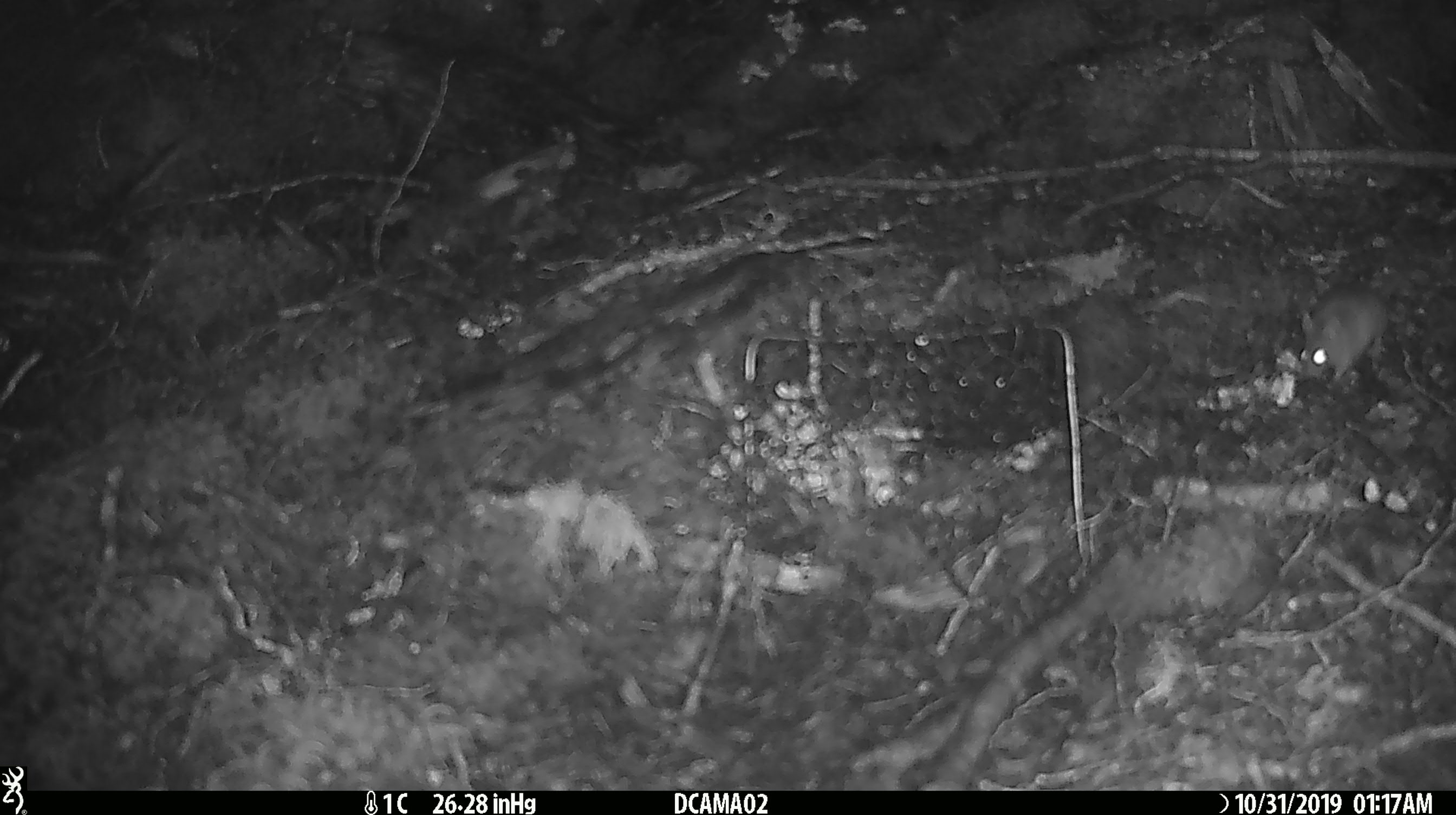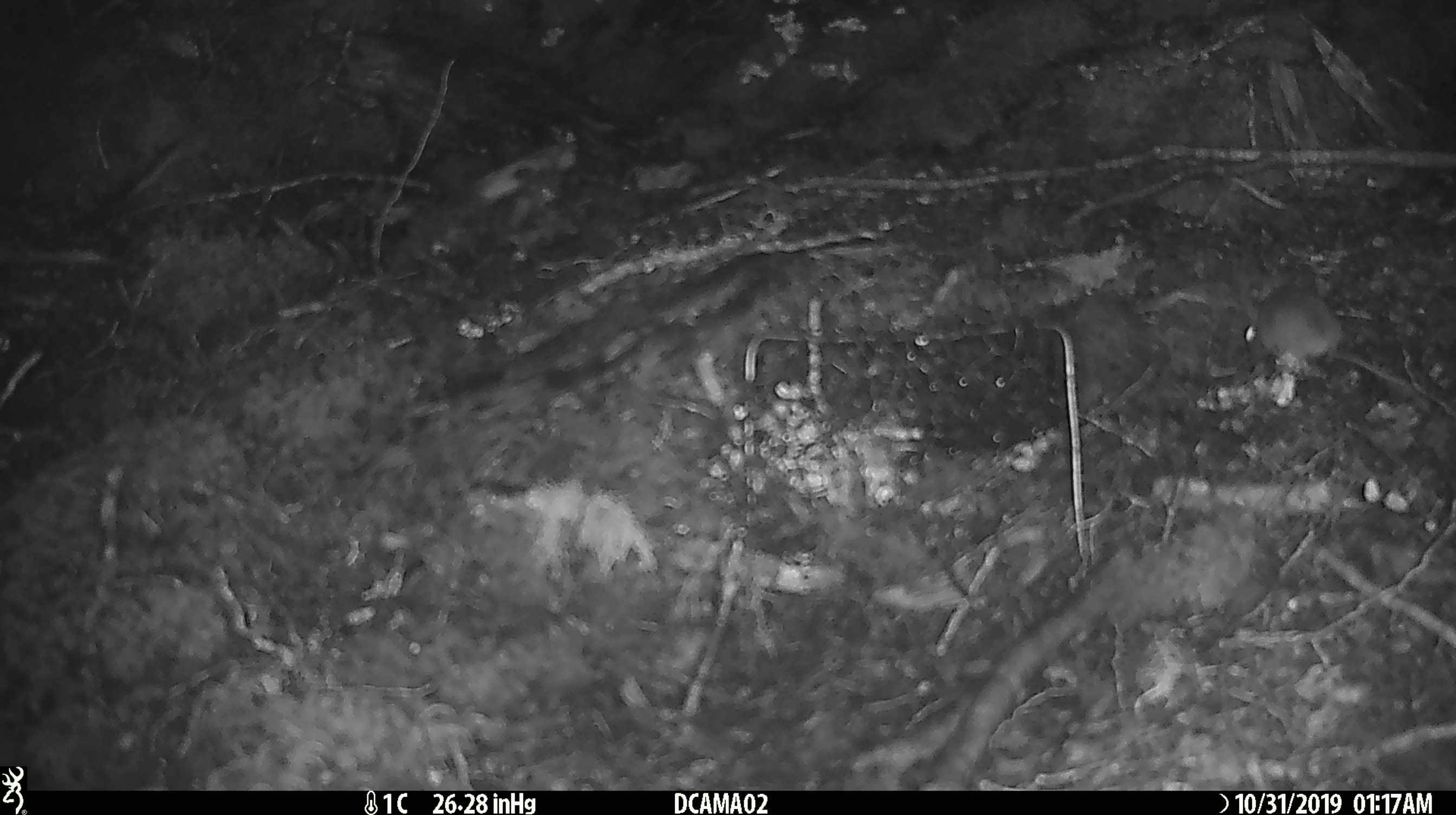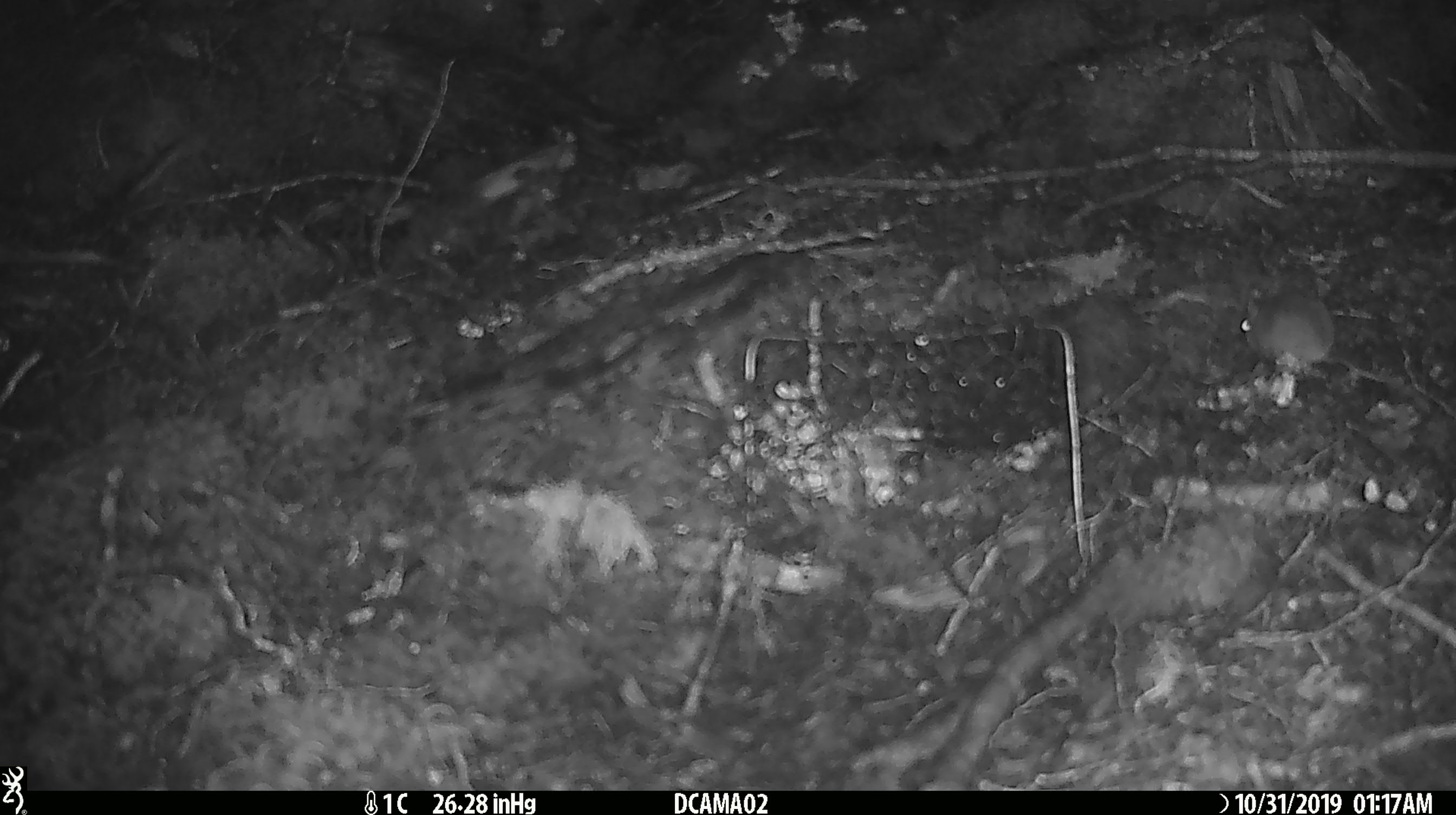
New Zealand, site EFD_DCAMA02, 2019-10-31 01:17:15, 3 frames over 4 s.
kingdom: Animalia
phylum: Chordata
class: Mammalia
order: Rodentia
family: Muridae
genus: Mus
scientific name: Mus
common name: mouse